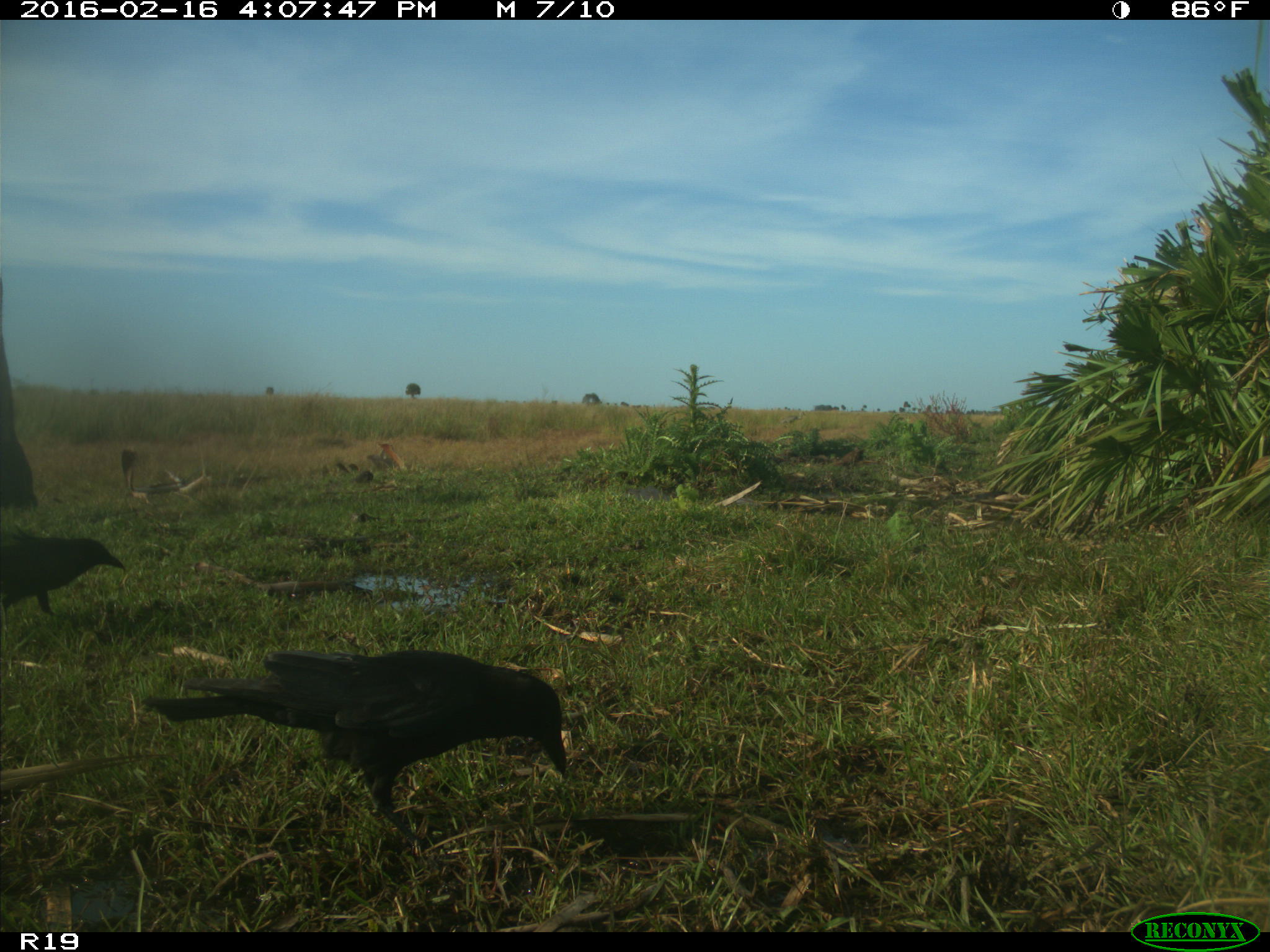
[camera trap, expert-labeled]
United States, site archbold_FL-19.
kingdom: Animalia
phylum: Chordata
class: Aves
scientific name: Aves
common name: birds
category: unidentified bird